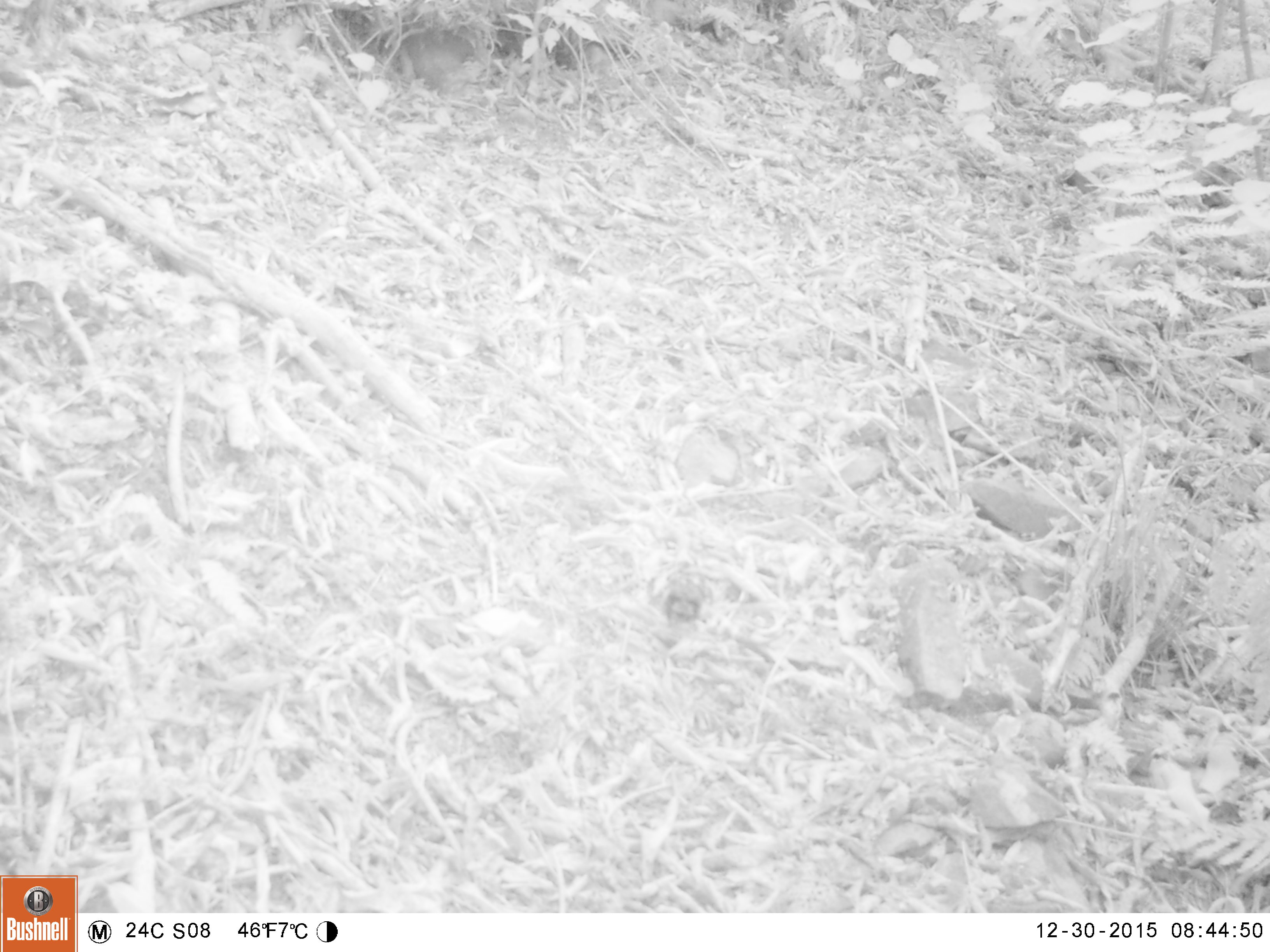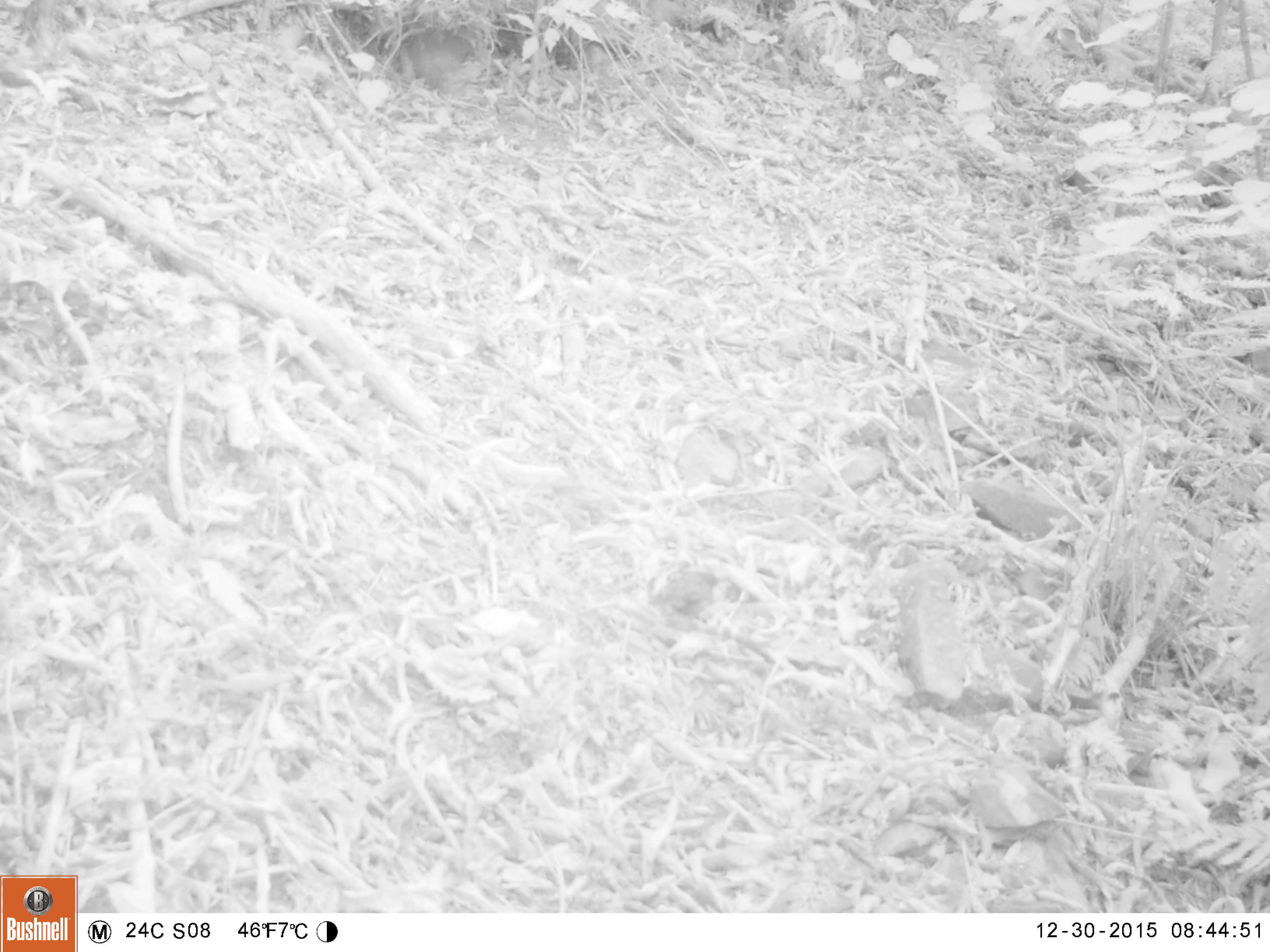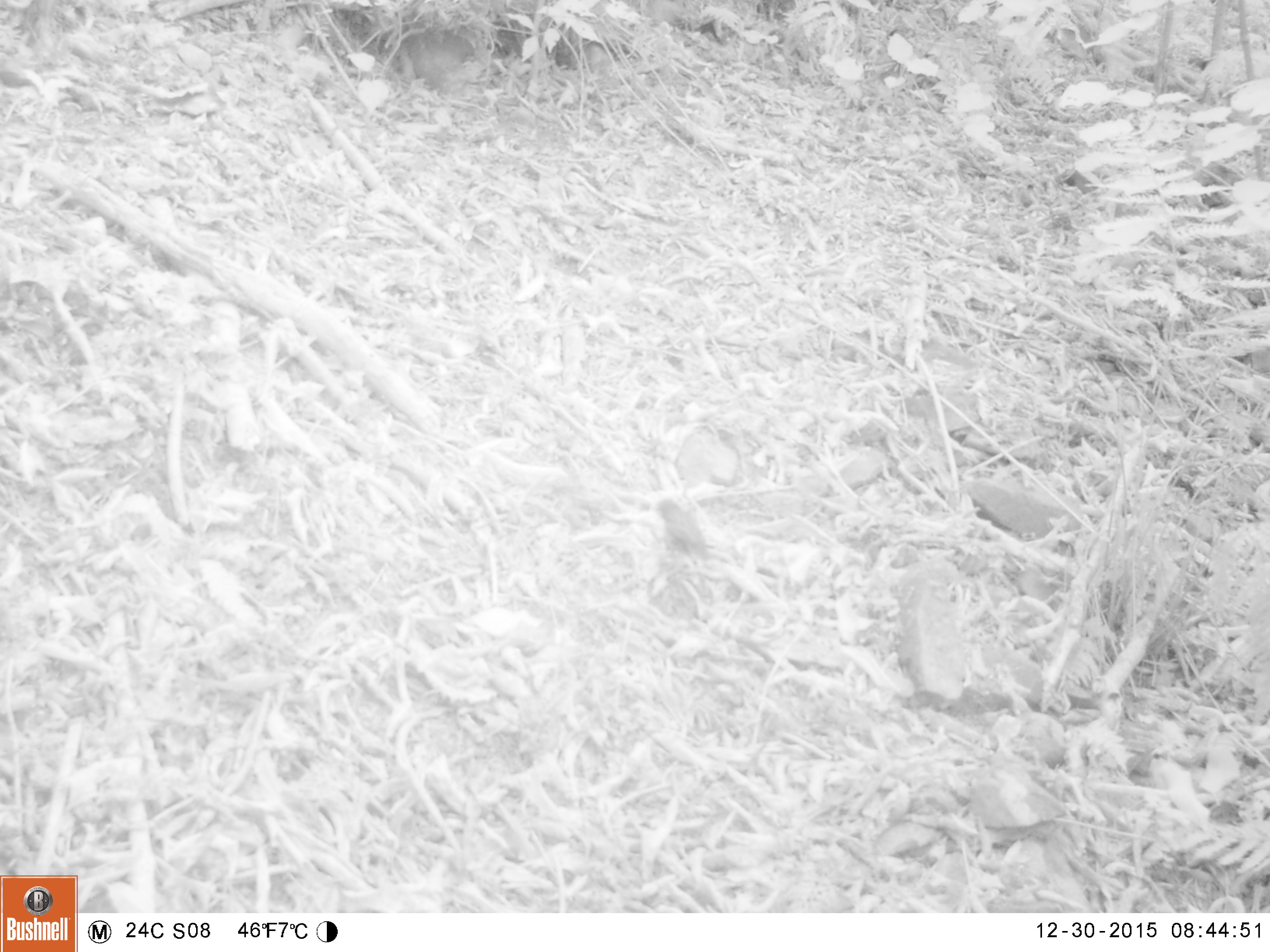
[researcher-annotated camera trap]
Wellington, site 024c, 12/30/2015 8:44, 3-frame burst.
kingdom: Animalia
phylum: Chordata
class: Aves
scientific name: Aves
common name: bird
Bird (Aves).